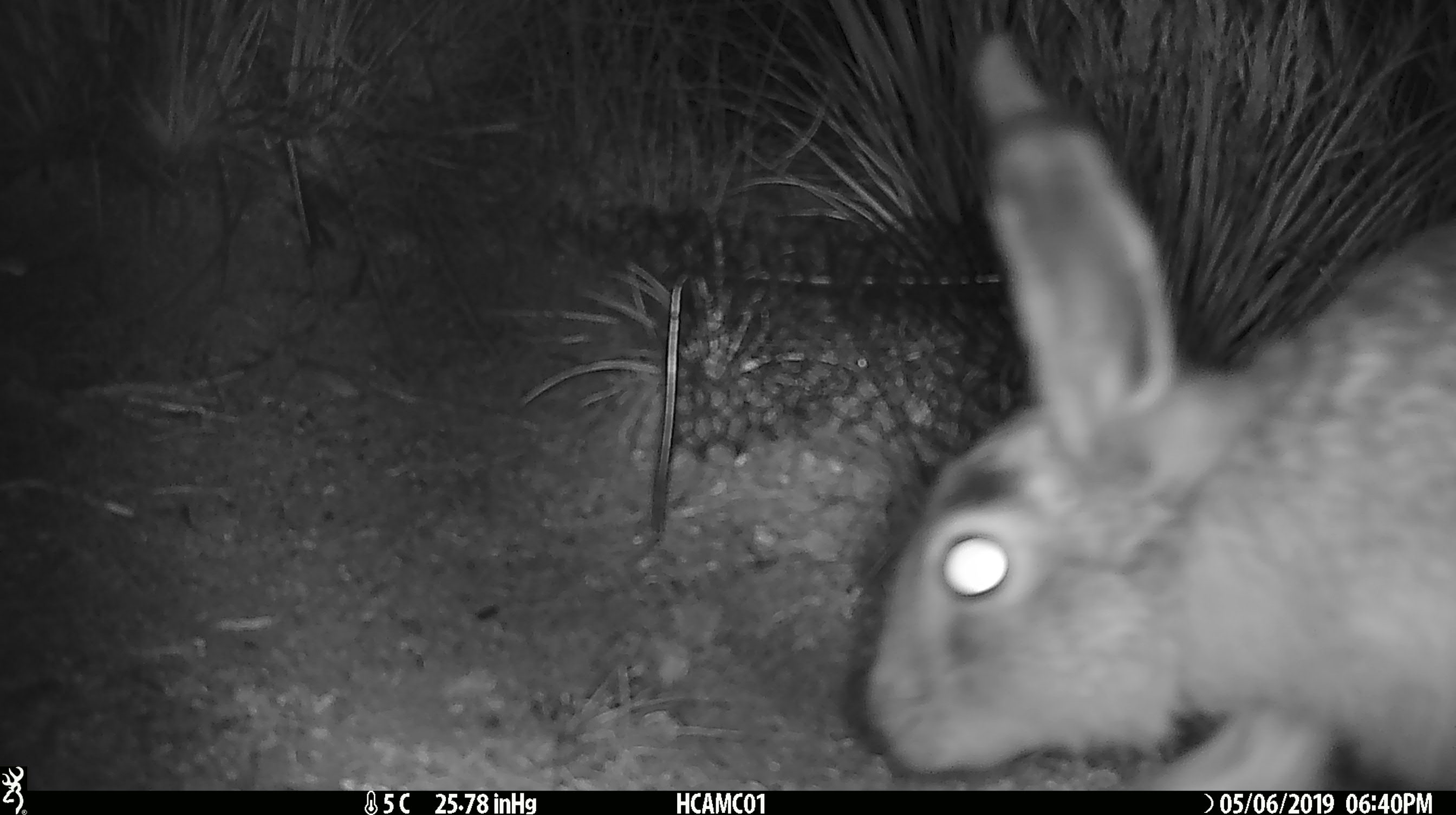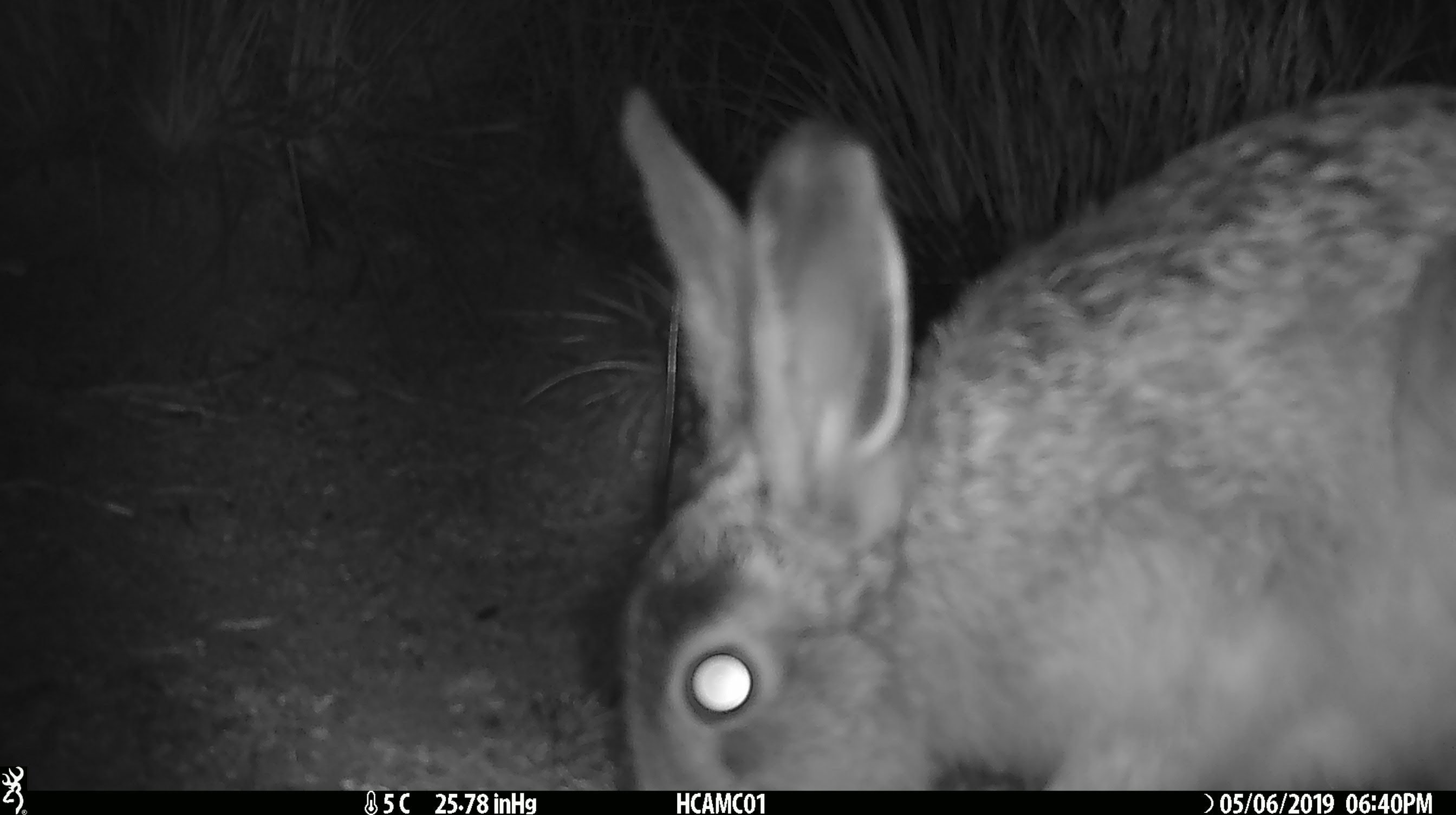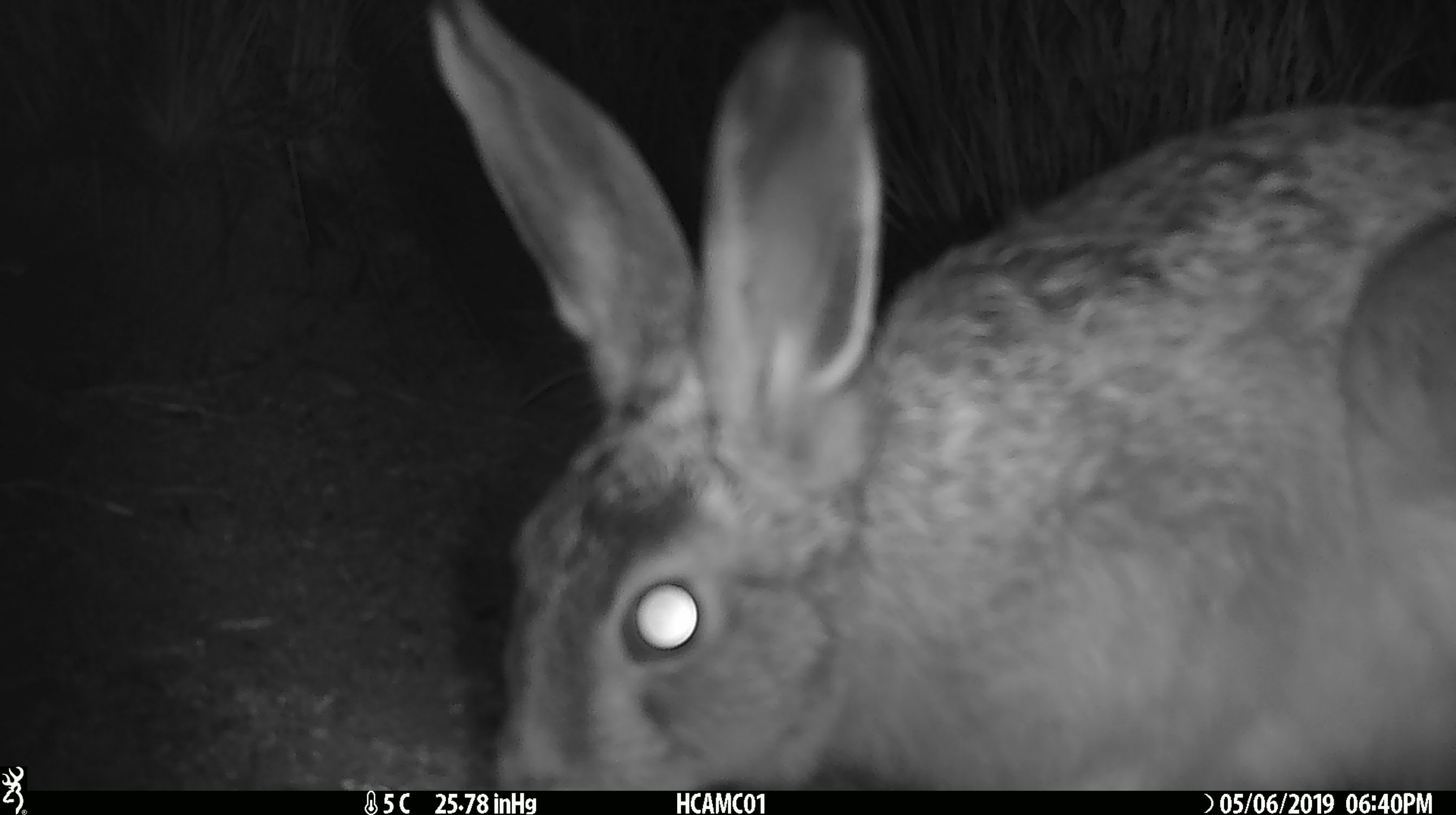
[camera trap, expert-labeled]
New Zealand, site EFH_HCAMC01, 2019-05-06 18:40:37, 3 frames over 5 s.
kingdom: Animalia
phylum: Chordata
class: Mammalia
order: Lagomorpha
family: Leporidae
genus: Lepus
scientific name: Lepus europaeus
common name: brown hare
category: hare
Hare (brown hare) (Lepus europaeus).